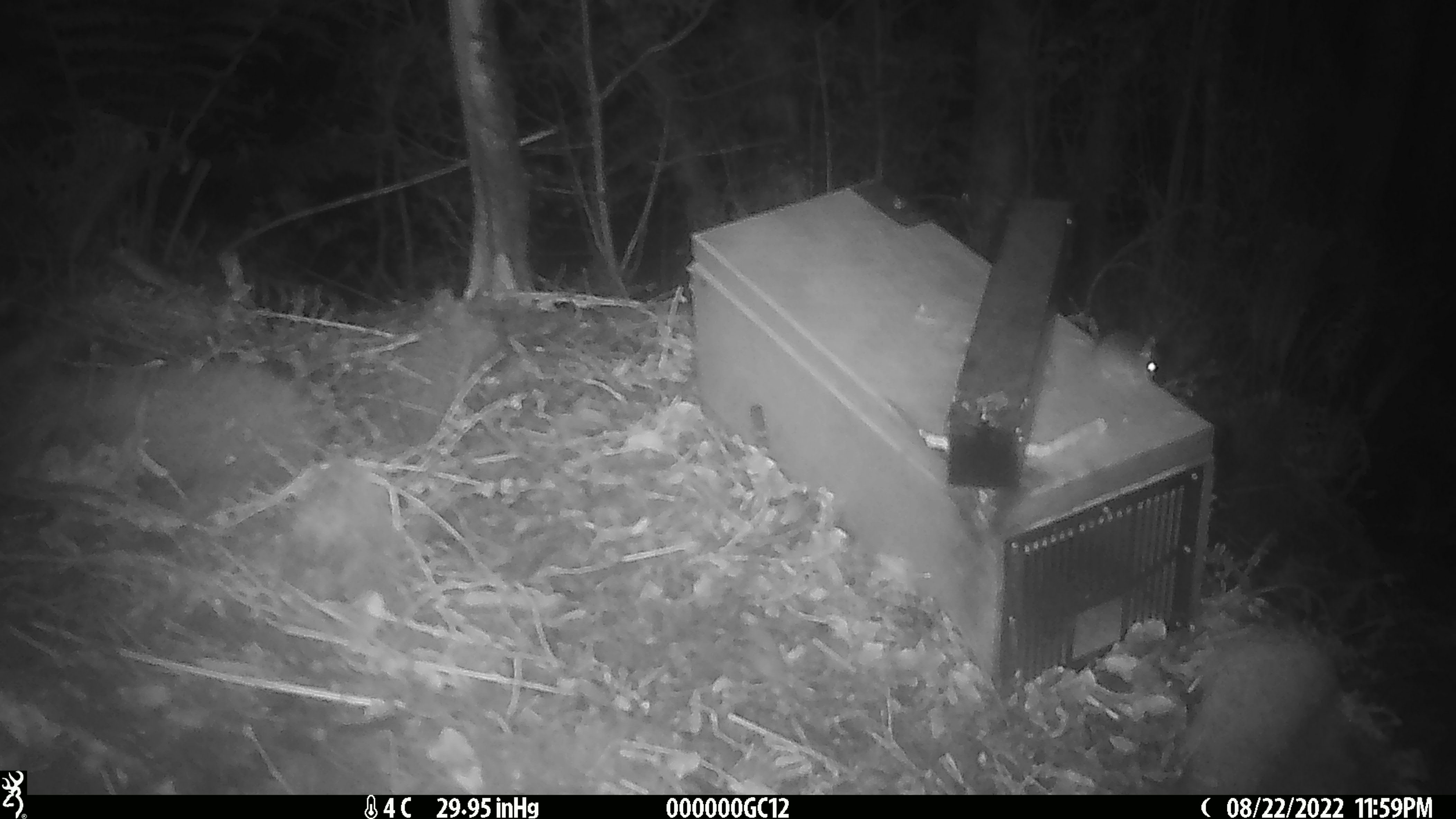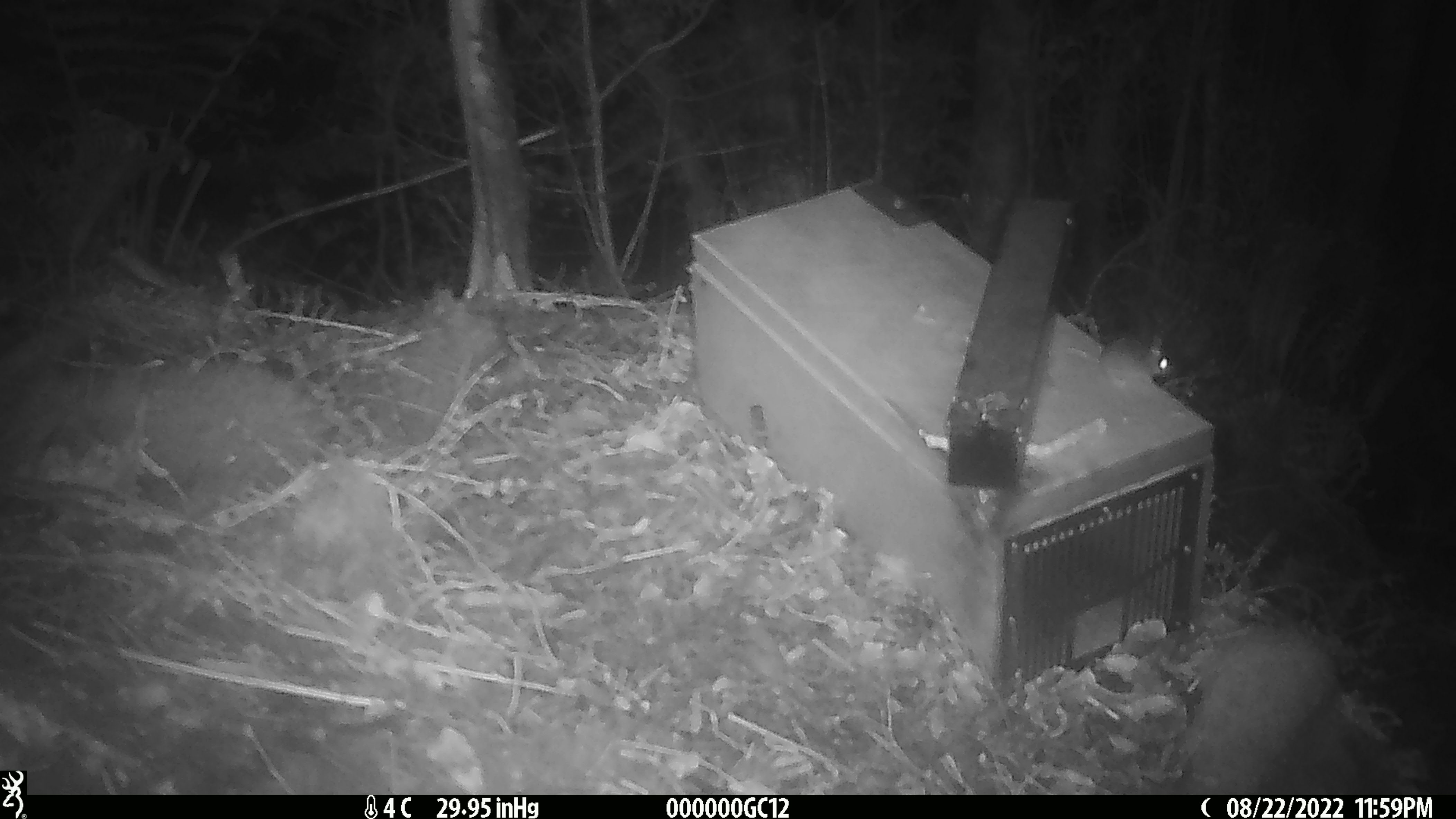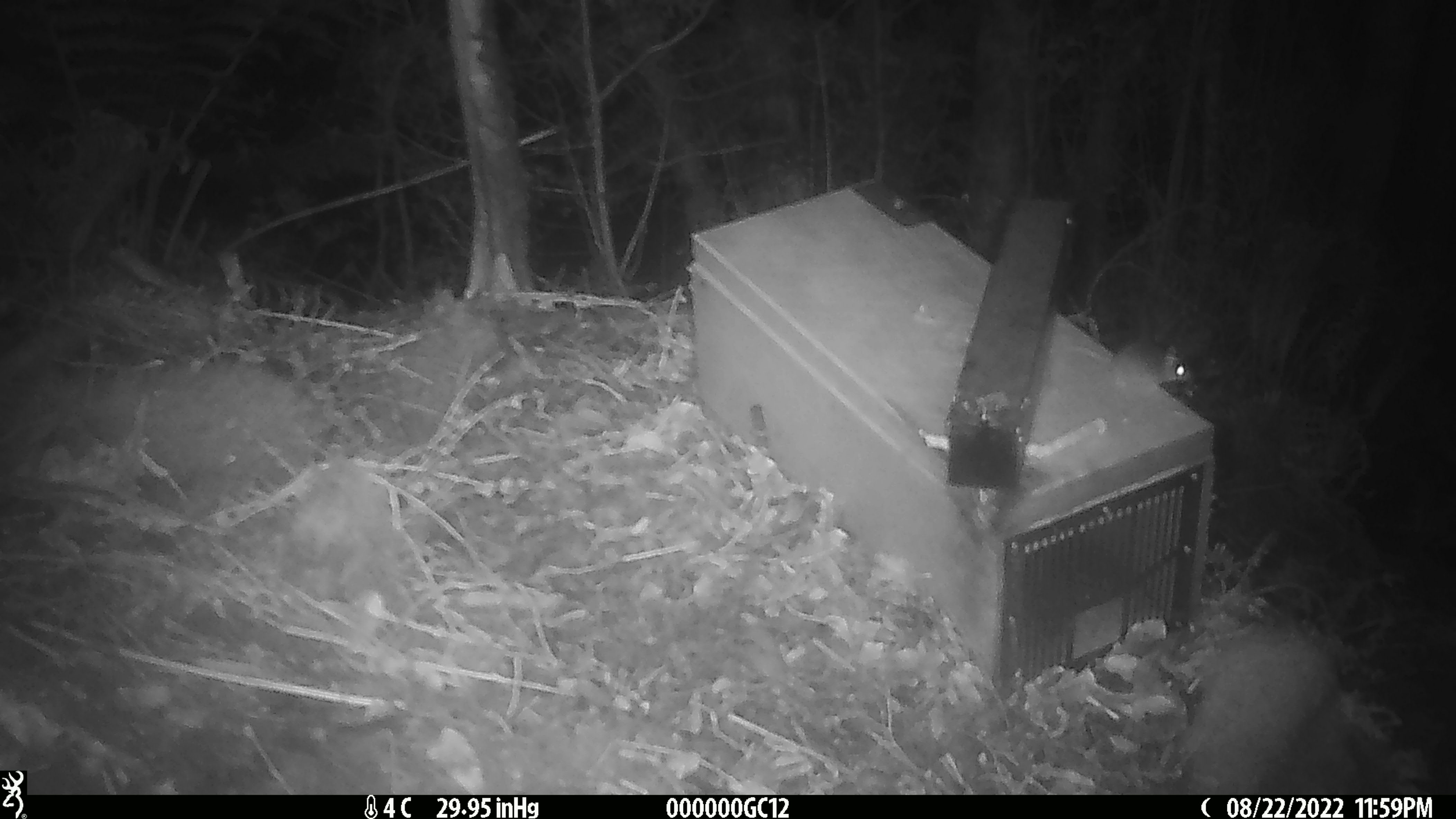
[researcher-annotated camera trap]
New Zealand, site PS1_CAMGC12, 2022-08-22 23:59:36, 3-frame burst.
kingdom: Animalia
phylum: Chordata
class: Mammalia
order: Rodentia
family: Muridae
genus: Mus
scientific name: Mus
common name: mouse